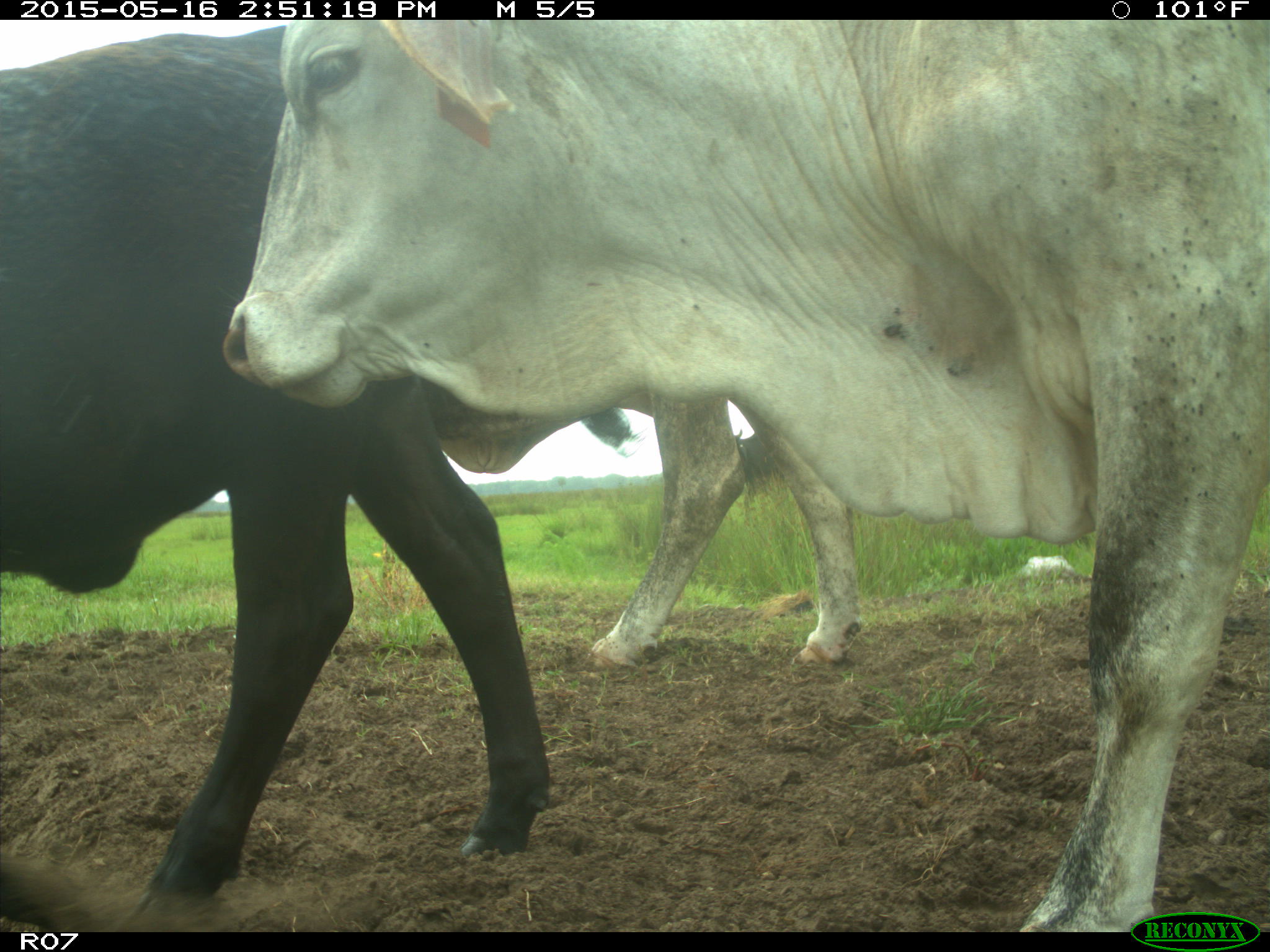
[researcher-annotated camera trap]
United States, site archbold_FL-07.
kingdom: Animalia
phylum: Chordata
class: Mammalia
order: Artiodactyla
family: Bovidae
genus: Bos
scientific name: Bos taurus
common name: domestic cow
Bos taurus (domestic cow).